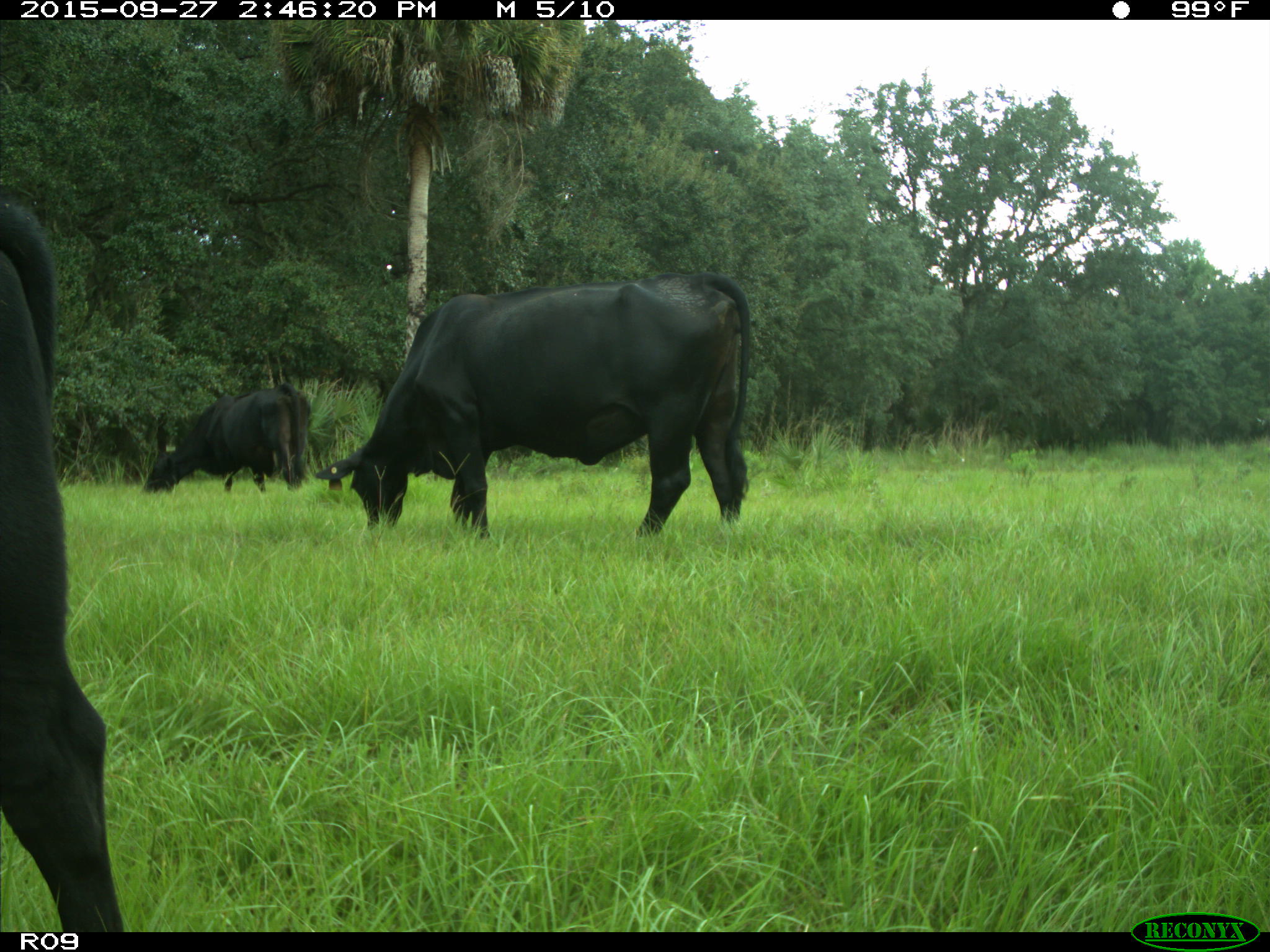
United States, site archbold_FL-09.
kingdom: Animalia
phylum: Chordata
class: Mammalia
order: Artiodactyla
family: Bovidae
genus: Bos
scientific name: Bos taurus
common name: domestic cow